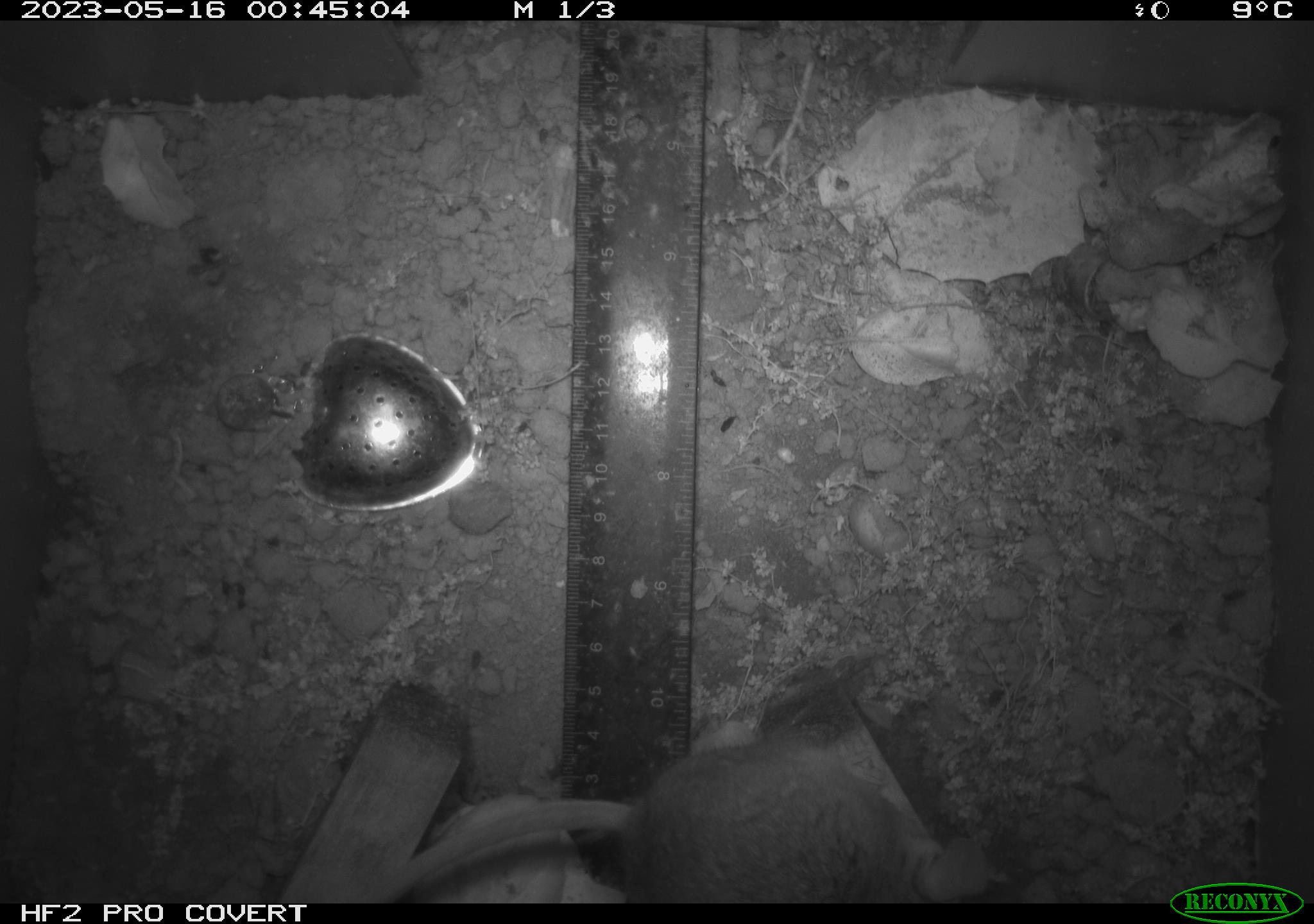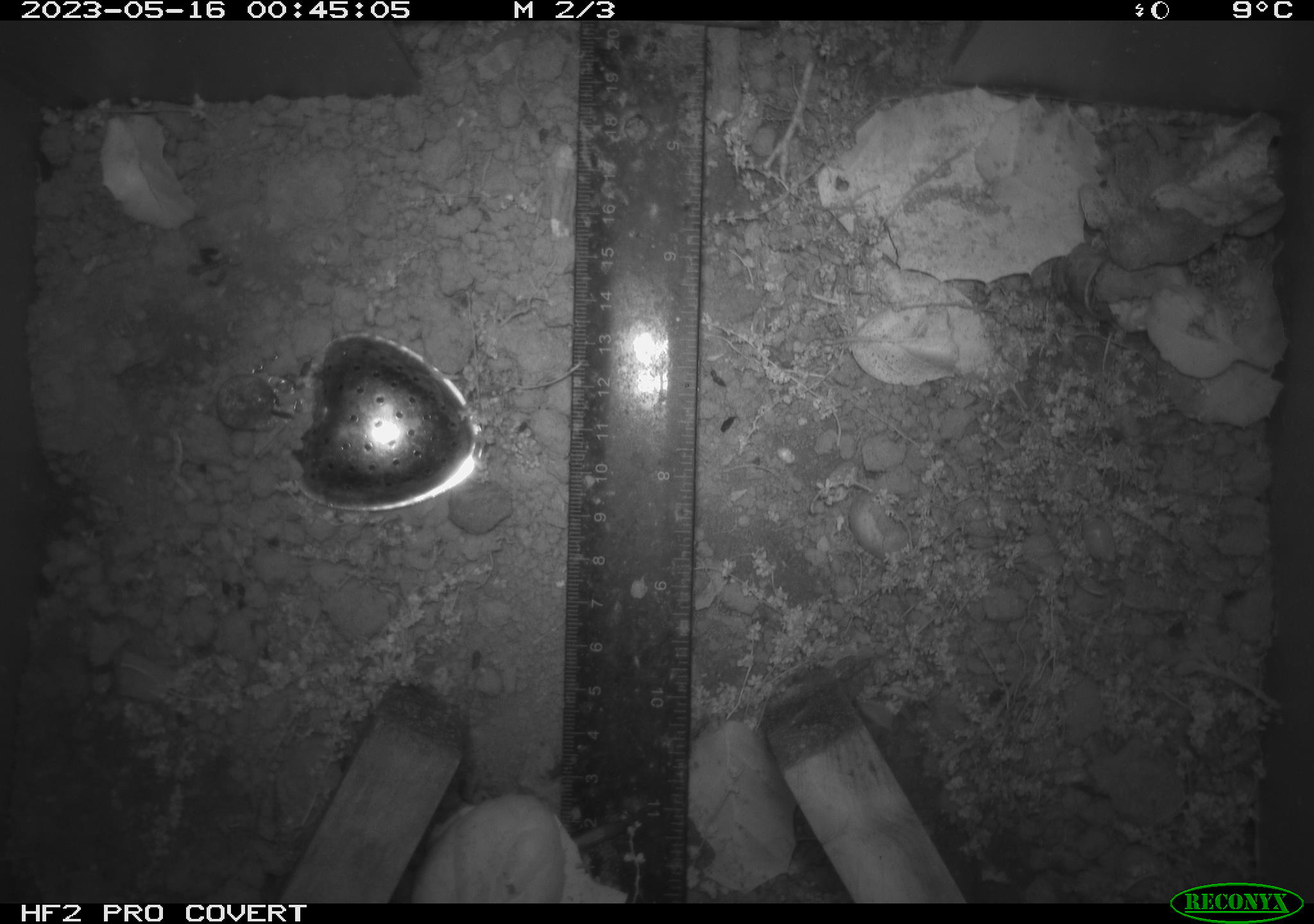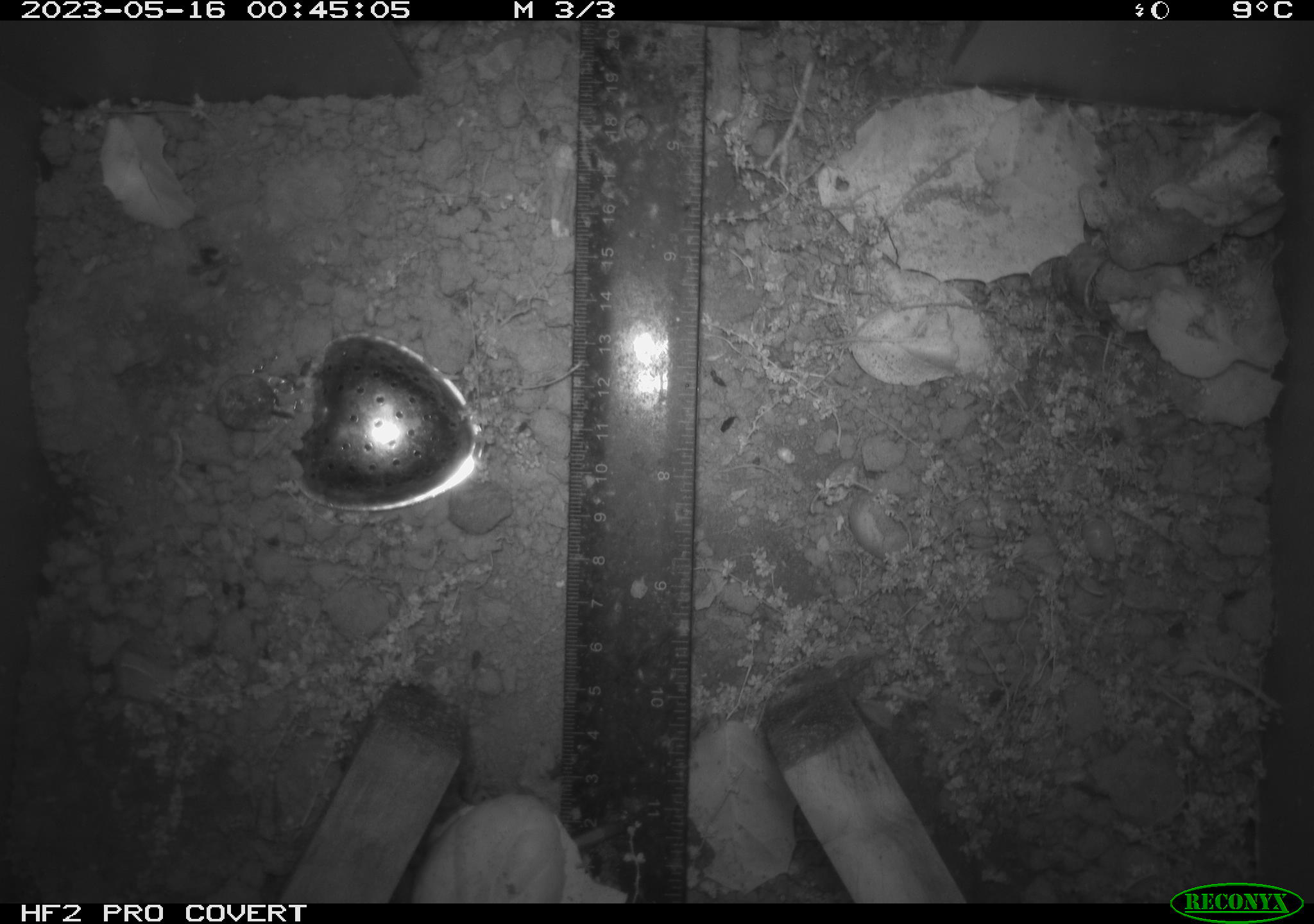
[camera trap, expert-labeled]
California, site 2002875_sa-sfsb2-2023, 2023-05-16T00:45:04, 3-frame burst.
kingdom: Animalia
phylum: Chordata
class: Mammalia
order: Rodentia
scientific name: Rodentia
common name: mouse species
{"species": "mouse species (Rodentia)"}